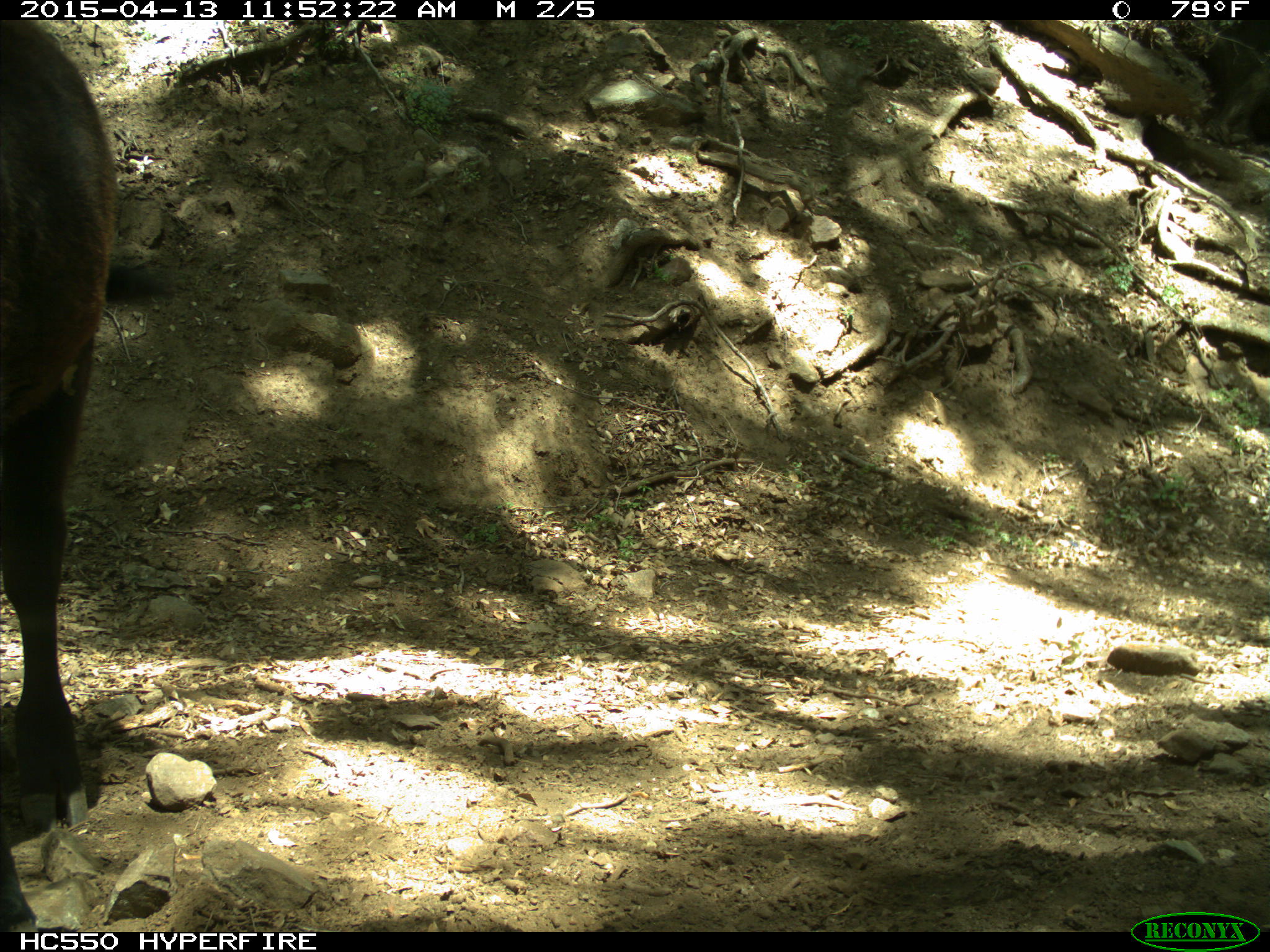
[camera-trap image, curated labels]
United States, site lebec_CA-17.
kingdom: Animalia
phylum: Chordata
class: Mammalia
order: Artiodactyla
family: Bovidae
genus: Bos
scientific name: Bos taurus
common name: domestic cow